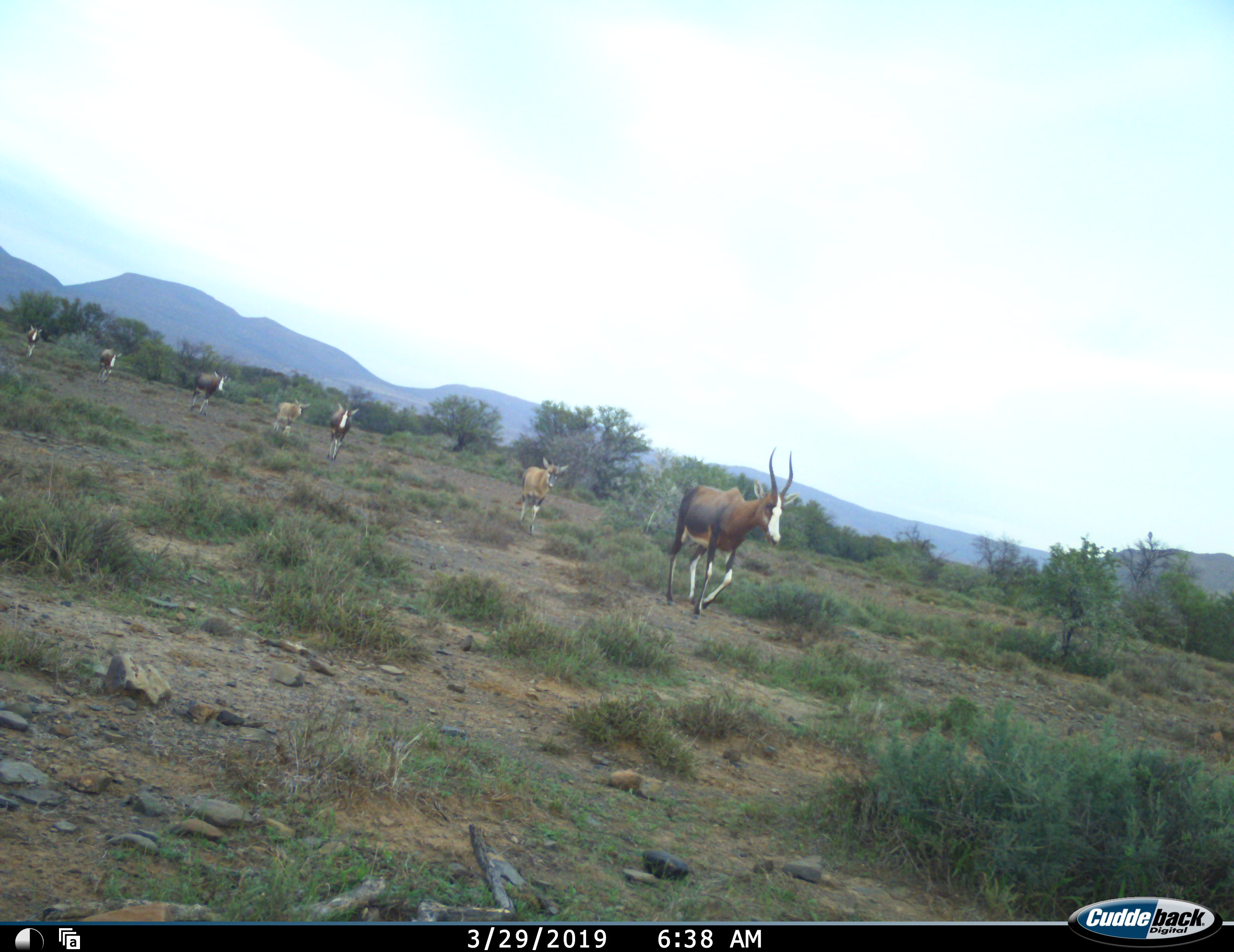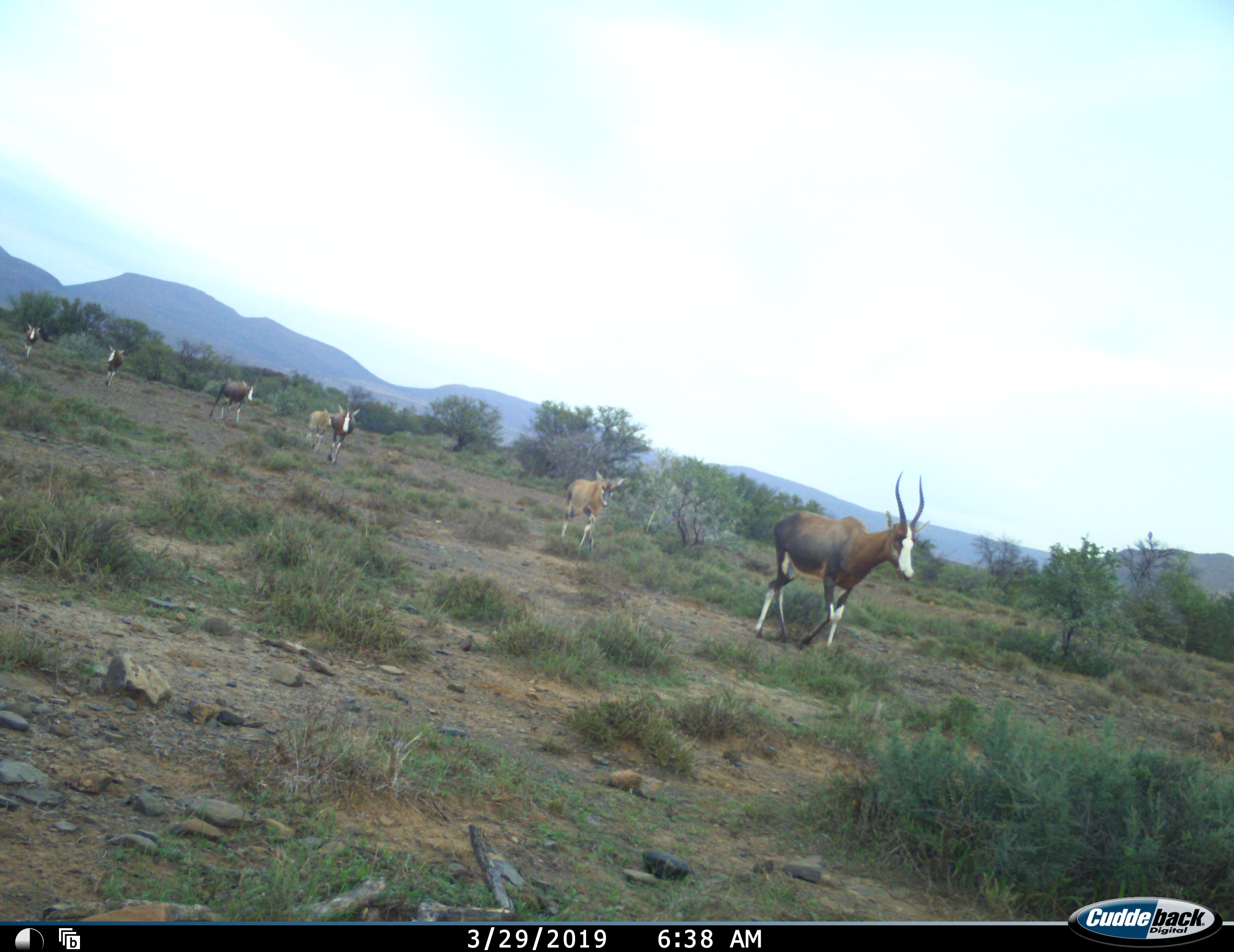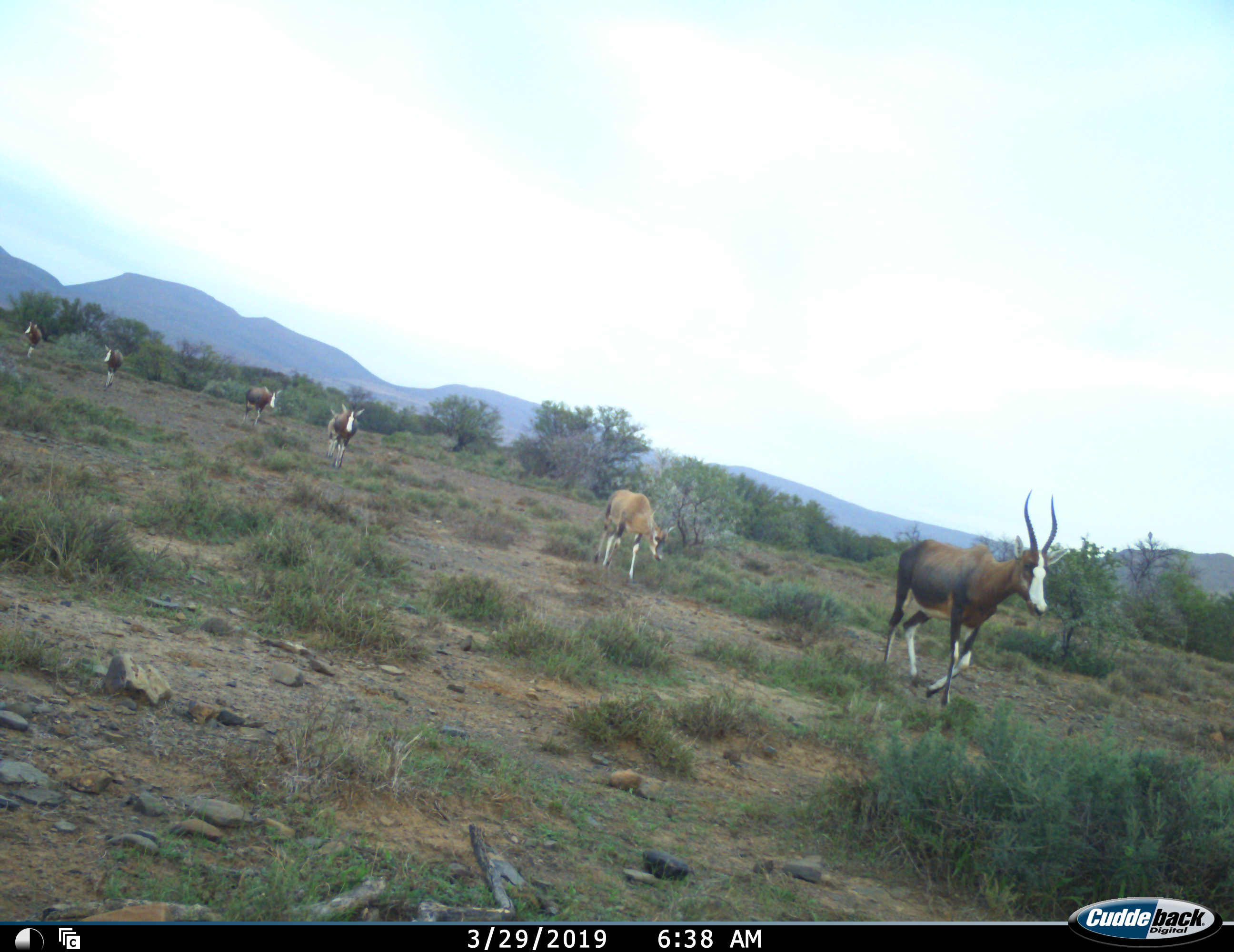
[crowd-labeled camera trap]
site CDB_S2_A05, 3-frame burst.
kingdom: Animalia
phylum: Chordata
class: Mammalia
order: Artiodactyla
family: Bovidae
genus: Damaliscus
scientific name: Damaliscus pygargus phillipsi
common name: blesbok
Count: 7.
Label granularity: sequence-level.